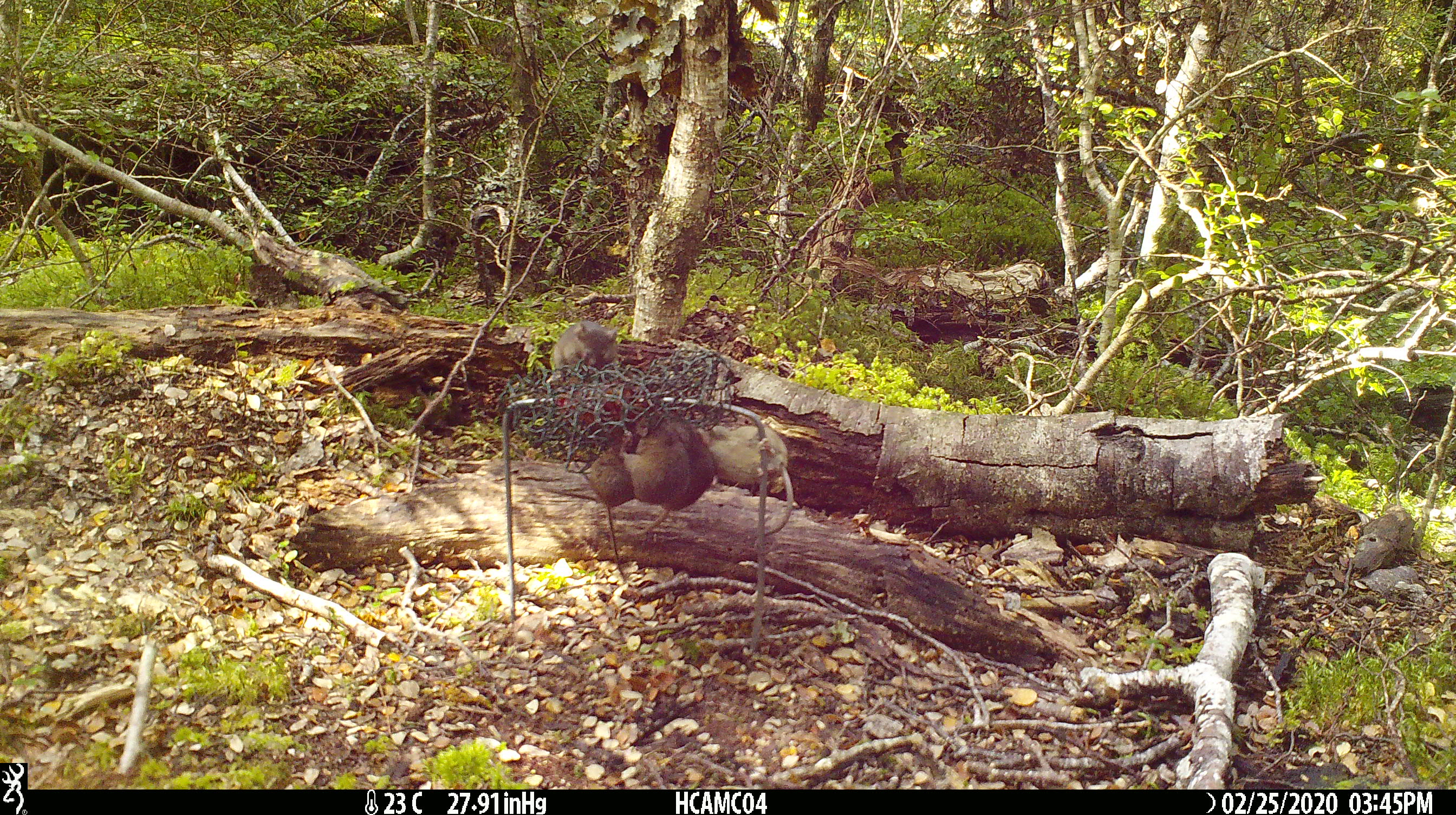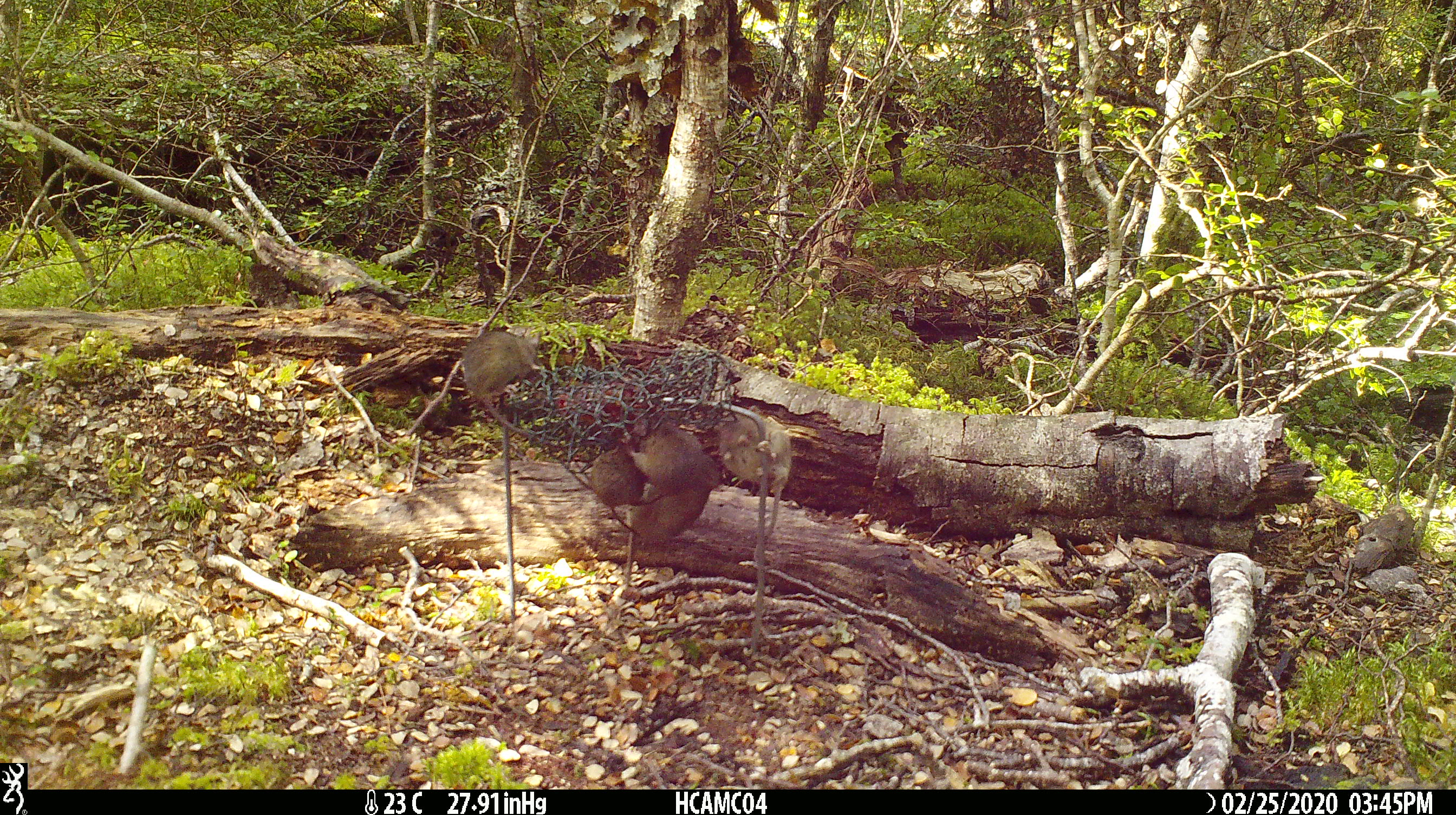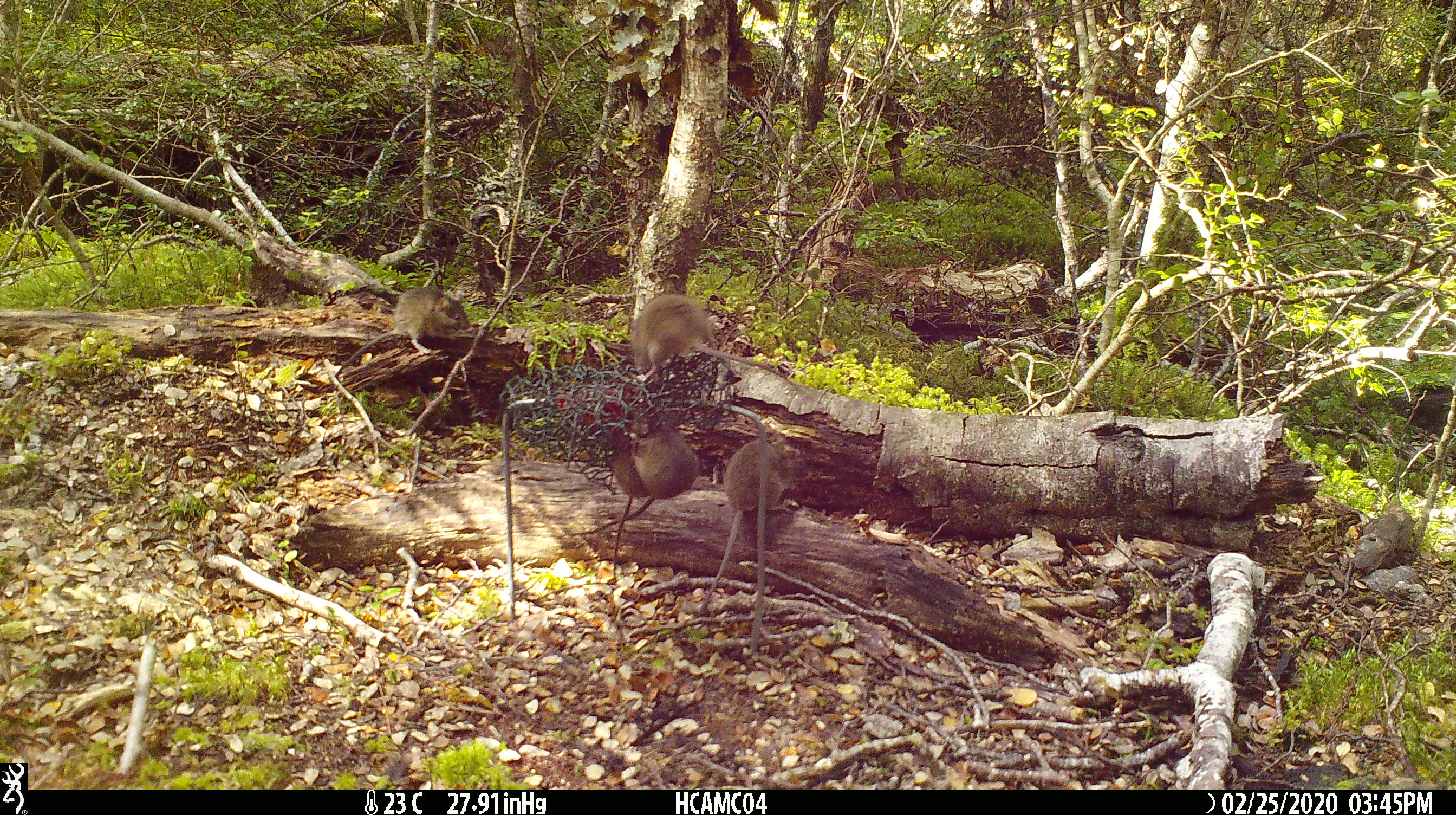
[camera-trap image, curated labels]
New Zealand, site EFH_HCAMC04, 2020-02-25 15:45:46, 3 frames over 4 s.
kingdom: Animalia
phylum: Chordata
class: Mammalia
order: Rodentia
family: Muridae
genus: Mus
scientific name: Mus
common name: mouse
Mouse (Mus).